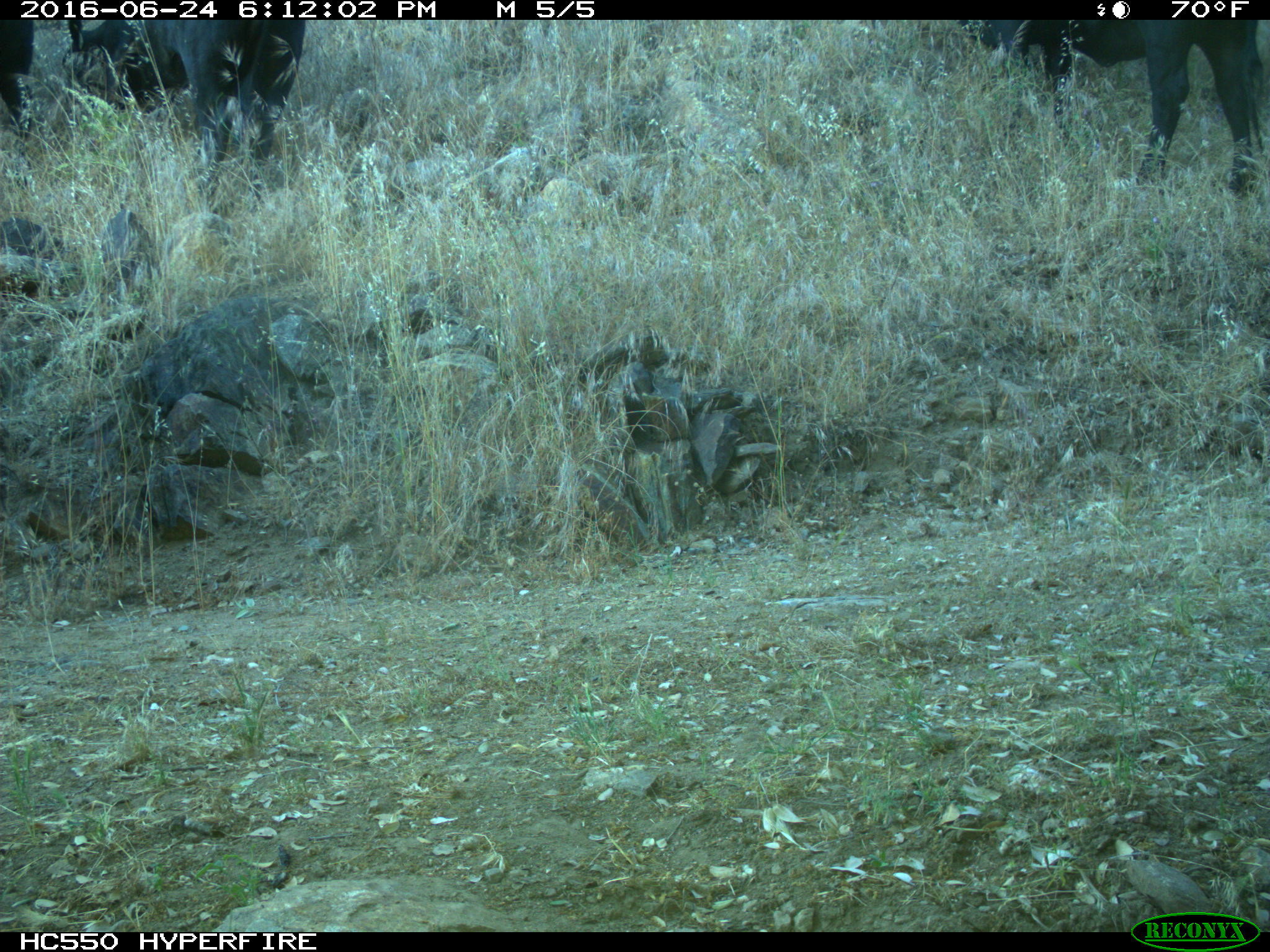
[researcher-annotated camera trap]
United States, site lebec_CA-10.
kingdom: Animalia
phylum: Chordata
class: Mammalia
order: Artiodactyla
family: Bovidae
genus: Bos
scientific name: Bos taurus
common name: domestic cow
Bos taurus (domestic cow).